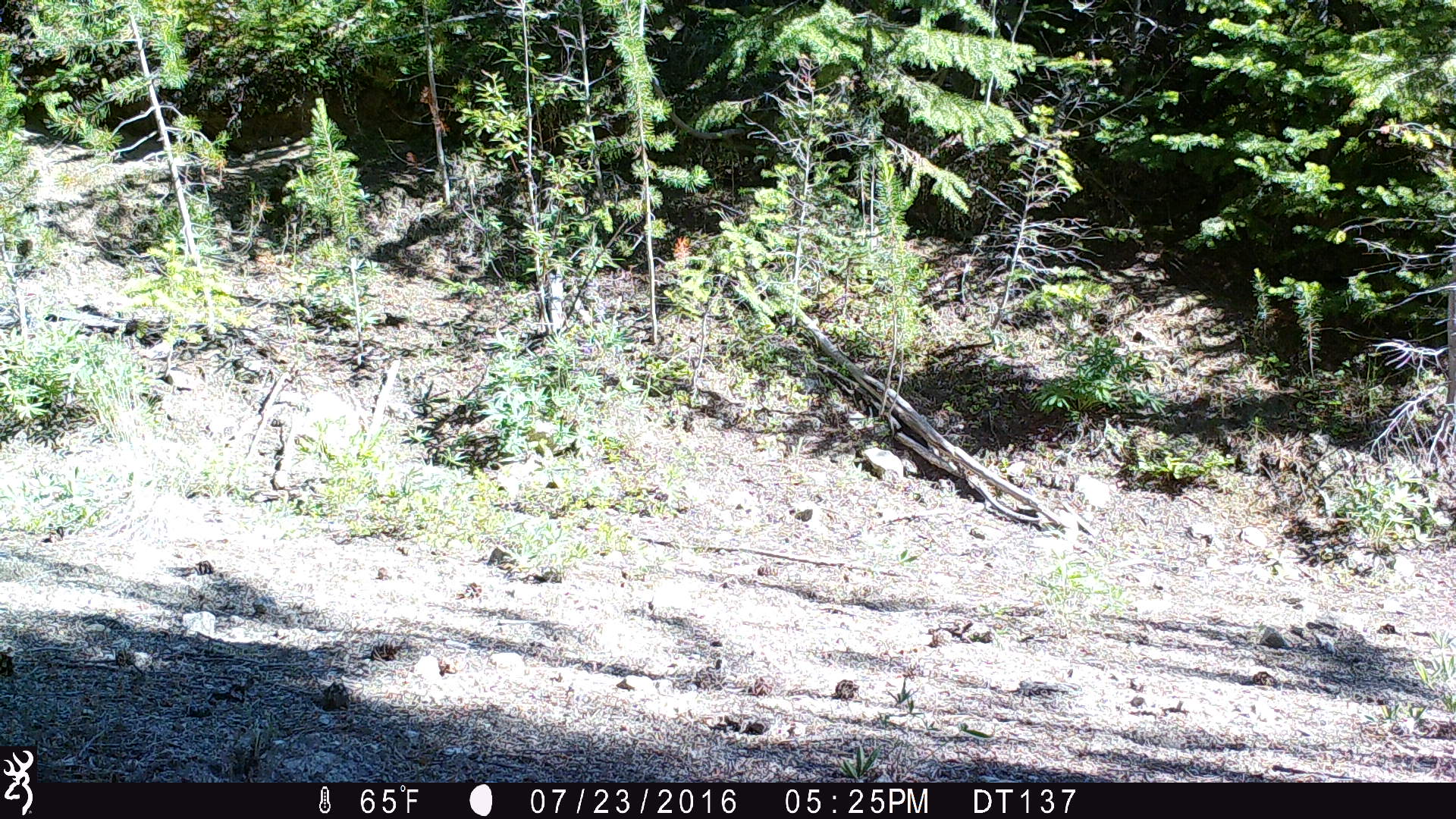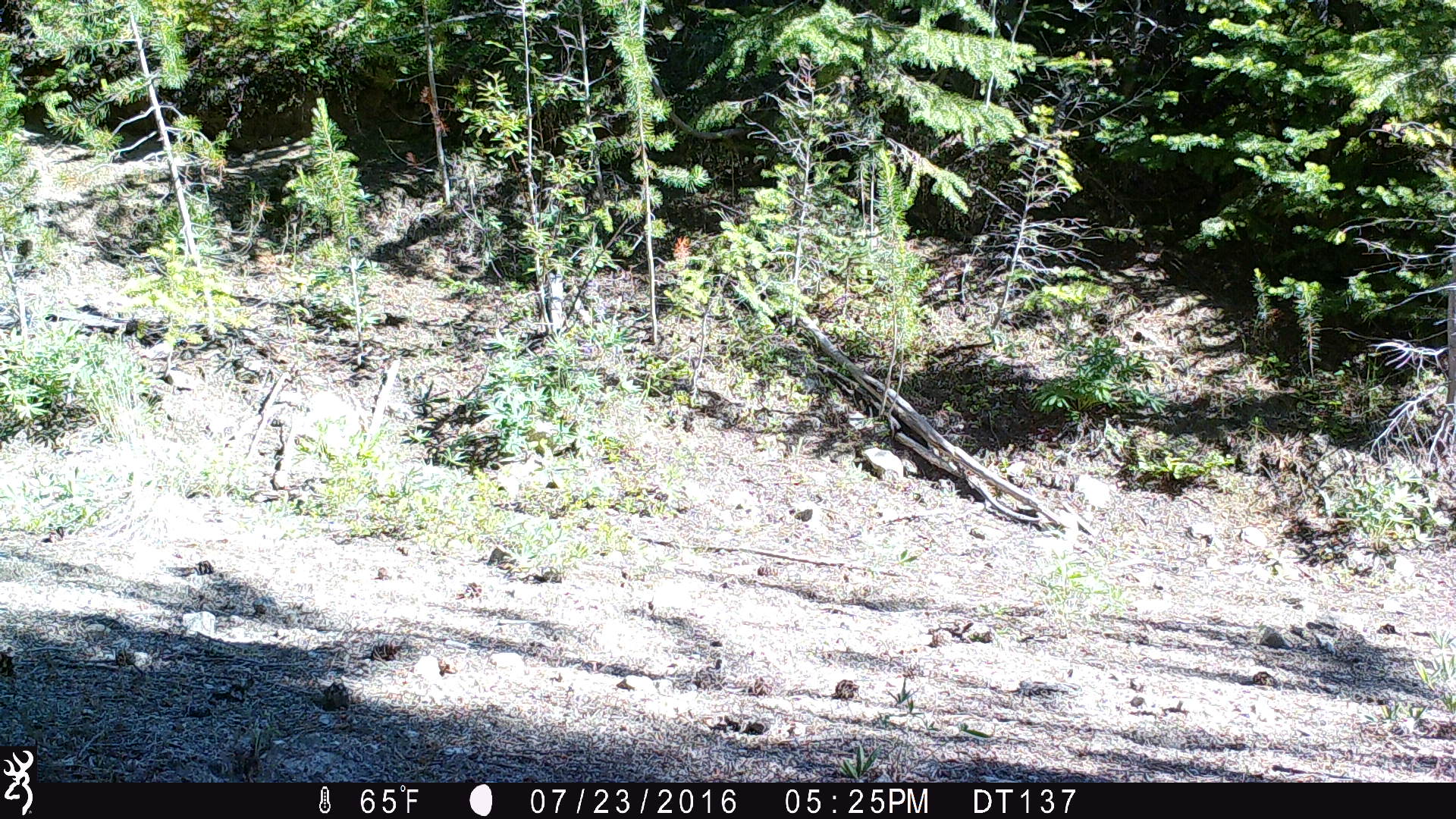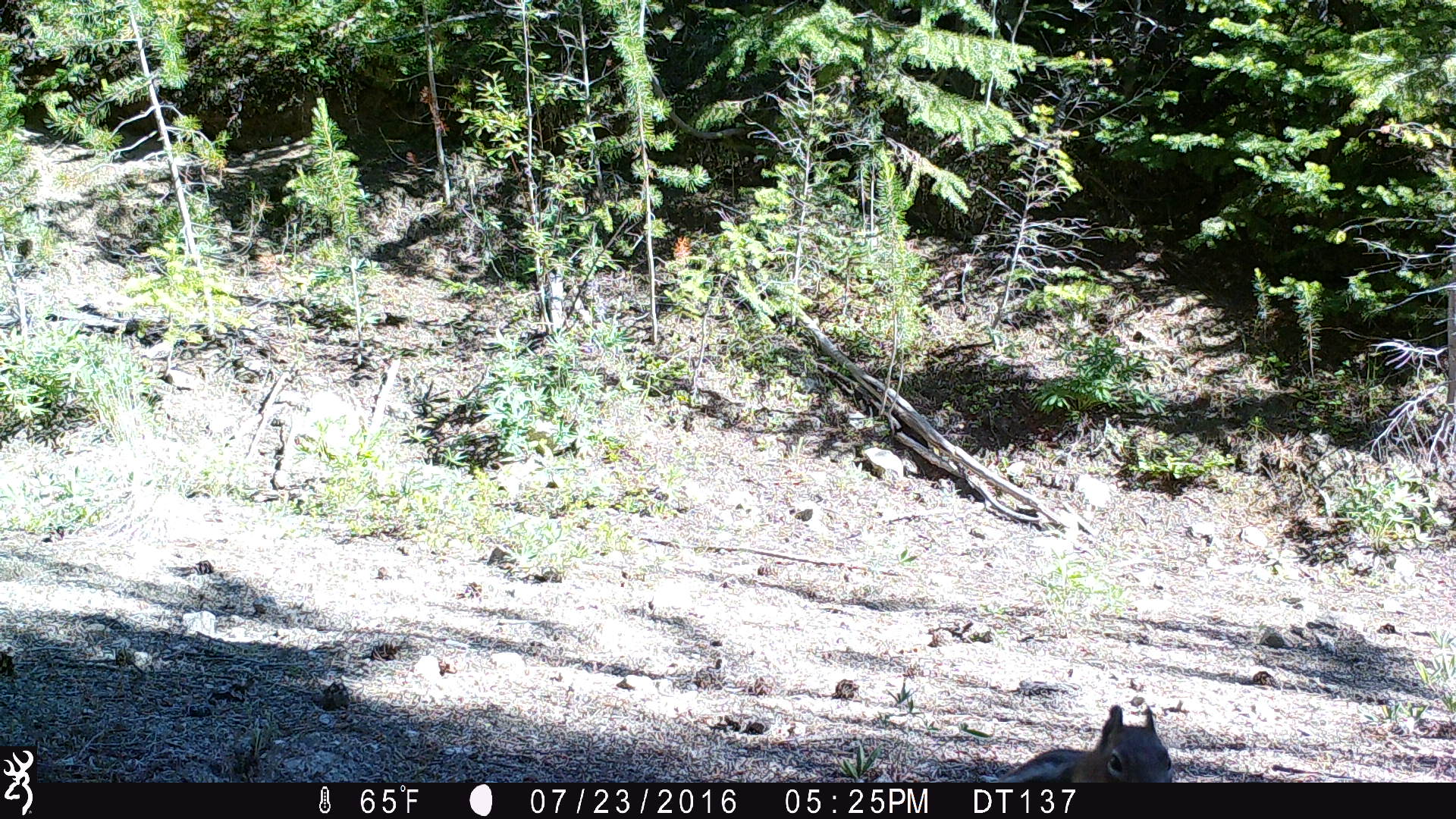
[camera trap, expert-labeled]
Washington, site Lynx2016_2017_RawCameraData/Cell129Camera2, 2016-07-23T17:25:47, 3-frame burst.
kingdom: Animalia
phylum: Chordata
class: Mammalia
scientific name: Mammalia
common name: small mammal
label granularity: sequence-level